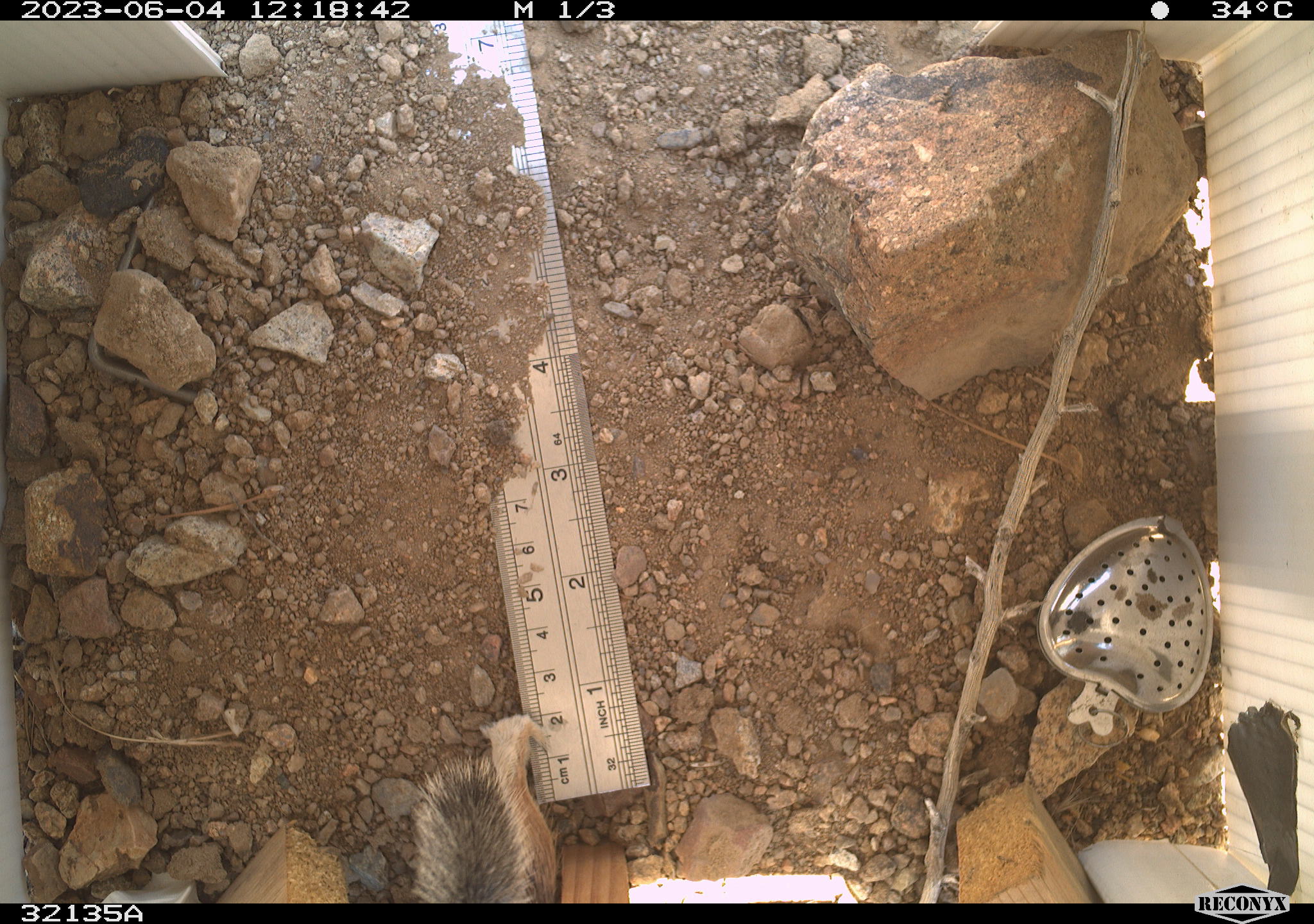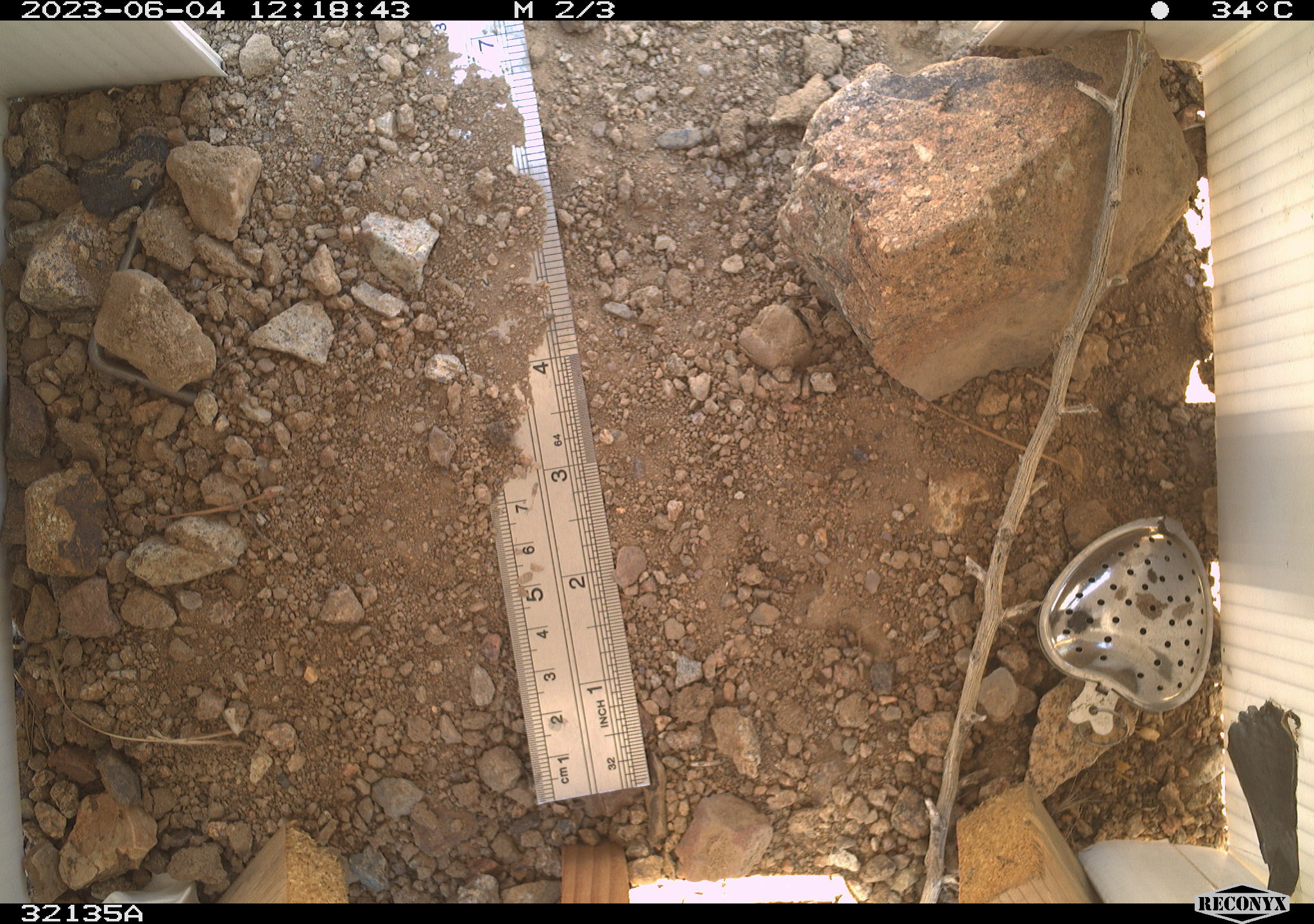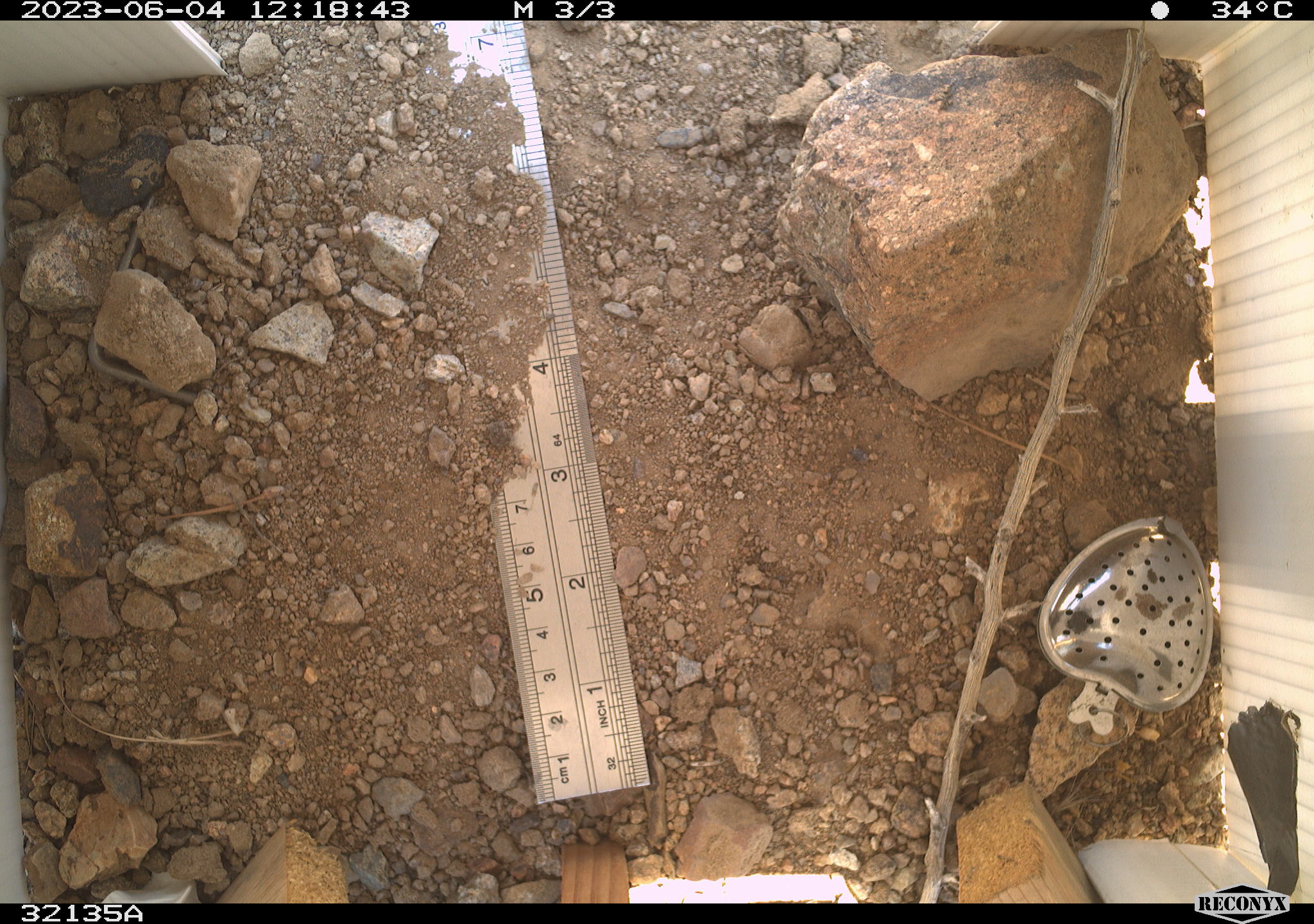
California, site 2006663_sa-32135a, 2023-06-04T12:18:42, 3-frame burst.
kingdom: Animalia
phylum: Chordata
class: Mammalia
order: Rodentia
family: Sciuridae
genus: Ammospermophilus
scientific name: Ammospermophilus leucurus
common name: white-tailed antelope squirrel